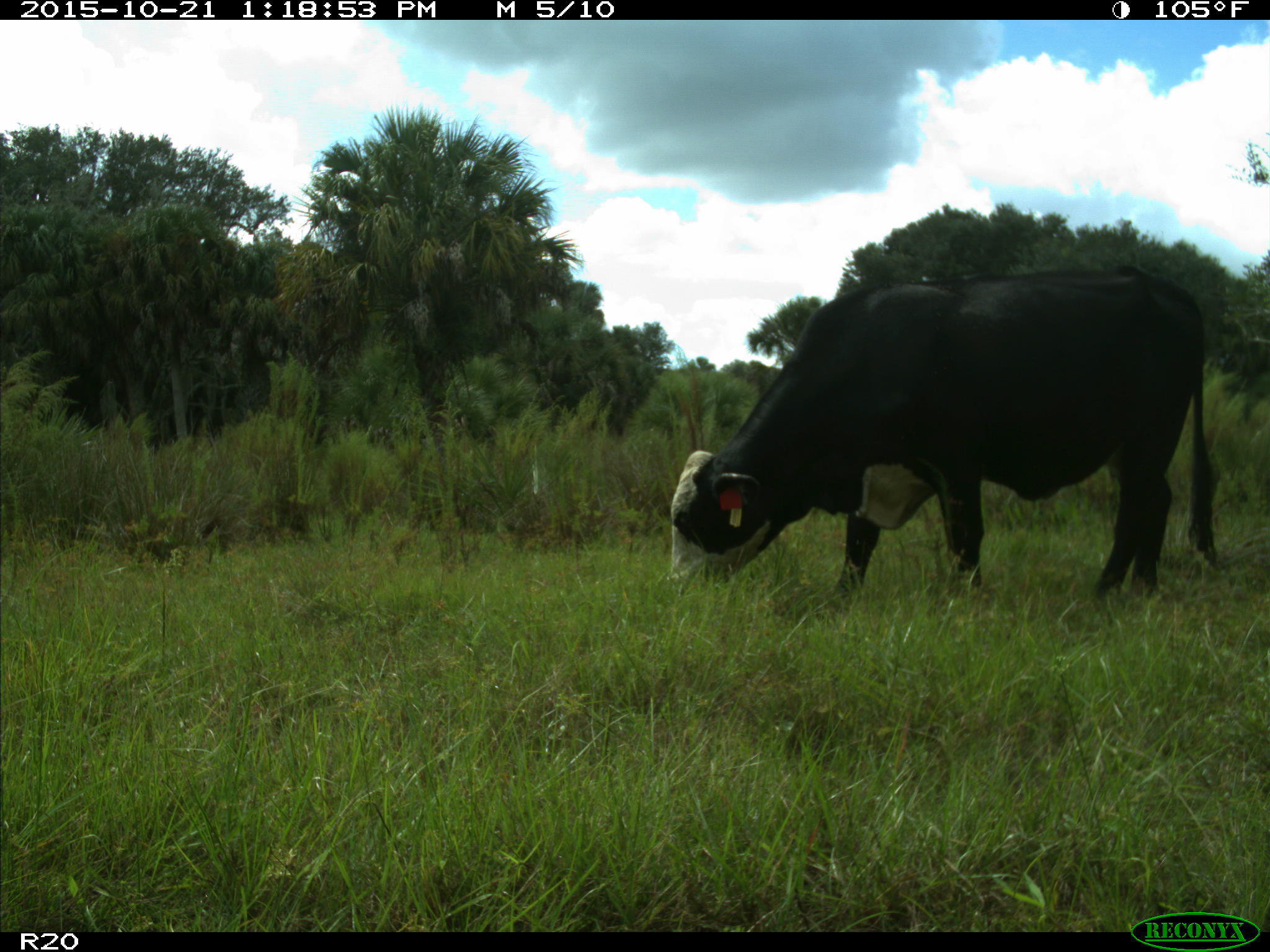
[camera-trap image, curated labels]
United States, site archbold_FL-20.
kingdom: Animalia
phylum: Chordata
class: Mammalia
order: Artiodactyla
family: Bovidae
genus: Bos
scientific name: Bos taurus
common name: domestic cow